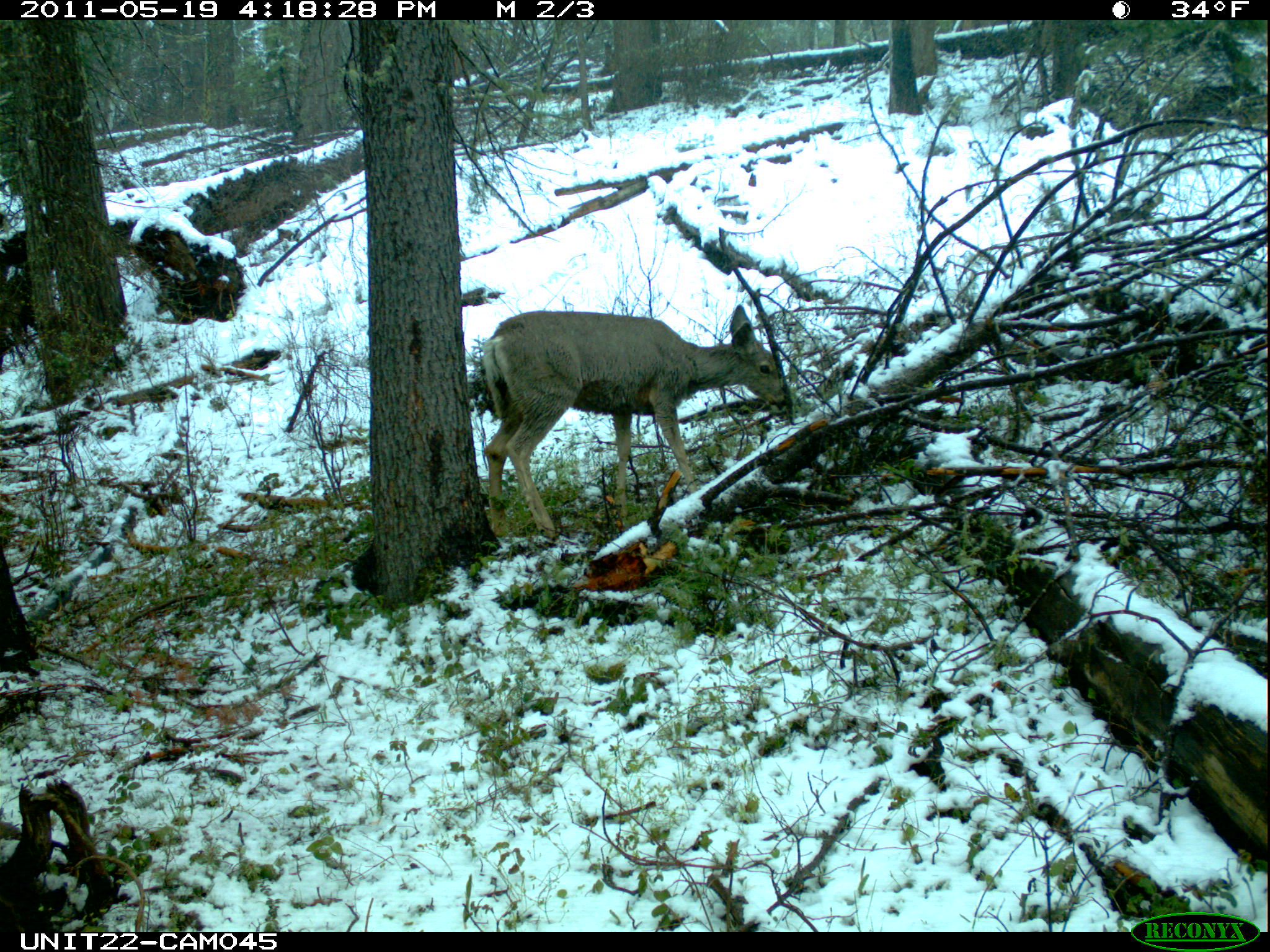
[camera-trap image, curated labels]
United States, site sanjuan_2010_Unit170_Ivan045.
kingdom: Animalia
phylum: Chordata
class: Mammalia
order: Artiodactyla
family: Cervidae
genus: Odocoileus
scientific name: Odocoileus hemionus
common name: mule deer